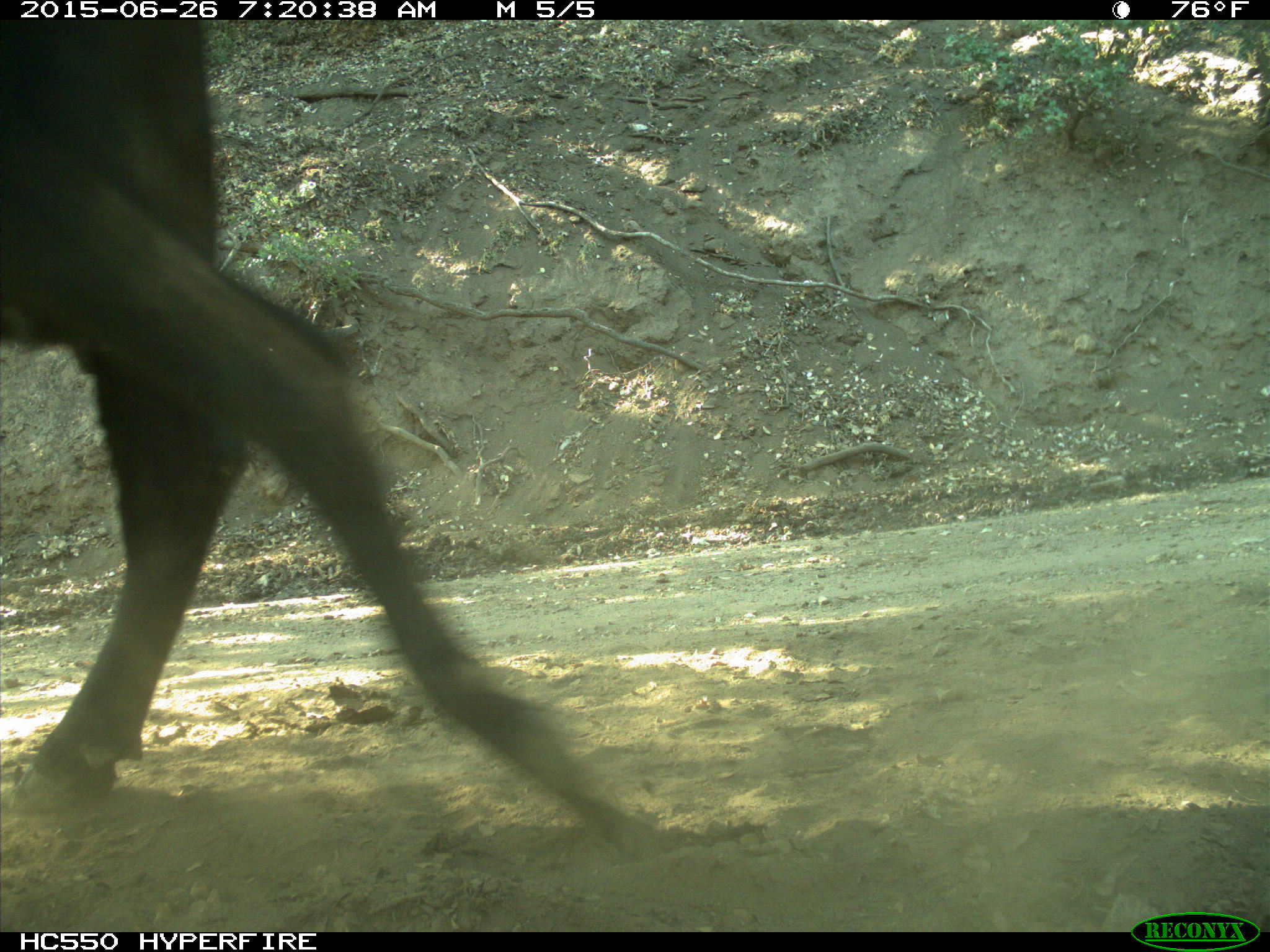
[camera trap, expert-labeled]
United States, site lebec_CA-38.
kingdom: Animalia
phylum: Chordata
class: Mammalia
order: Artiodactyla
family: Bovidae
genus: Bos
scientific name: Bos taurus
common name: domestic cow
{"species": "Bos taurus (domestic cow)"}